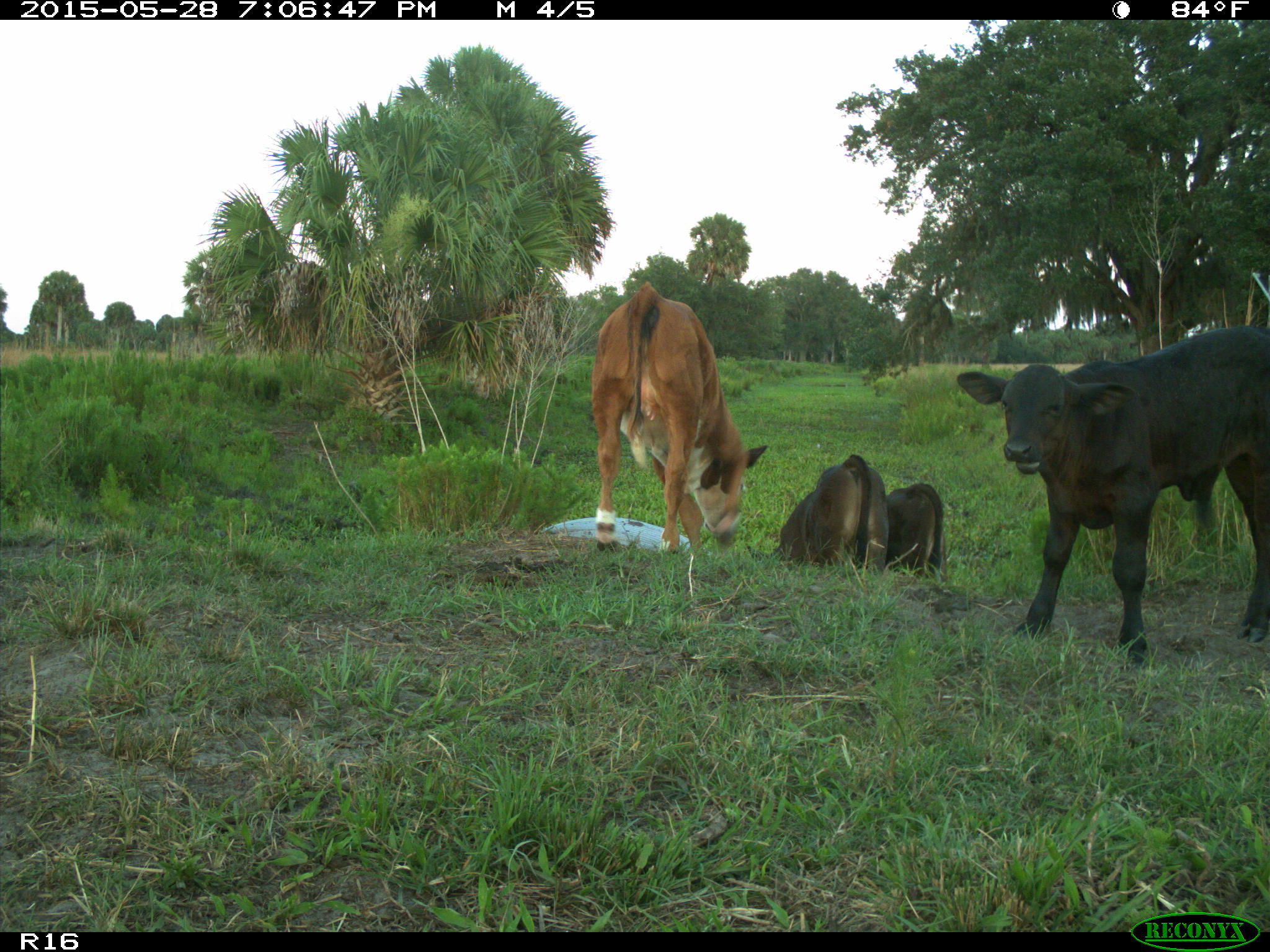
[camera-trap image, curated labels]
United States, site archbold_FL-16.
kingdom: Animalia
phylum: Chordata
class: Mammalia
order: Artiodactyla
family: Bovidae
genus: Bos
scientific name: Bos taurus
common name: domestic cow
Bos taurus (domestic cow).